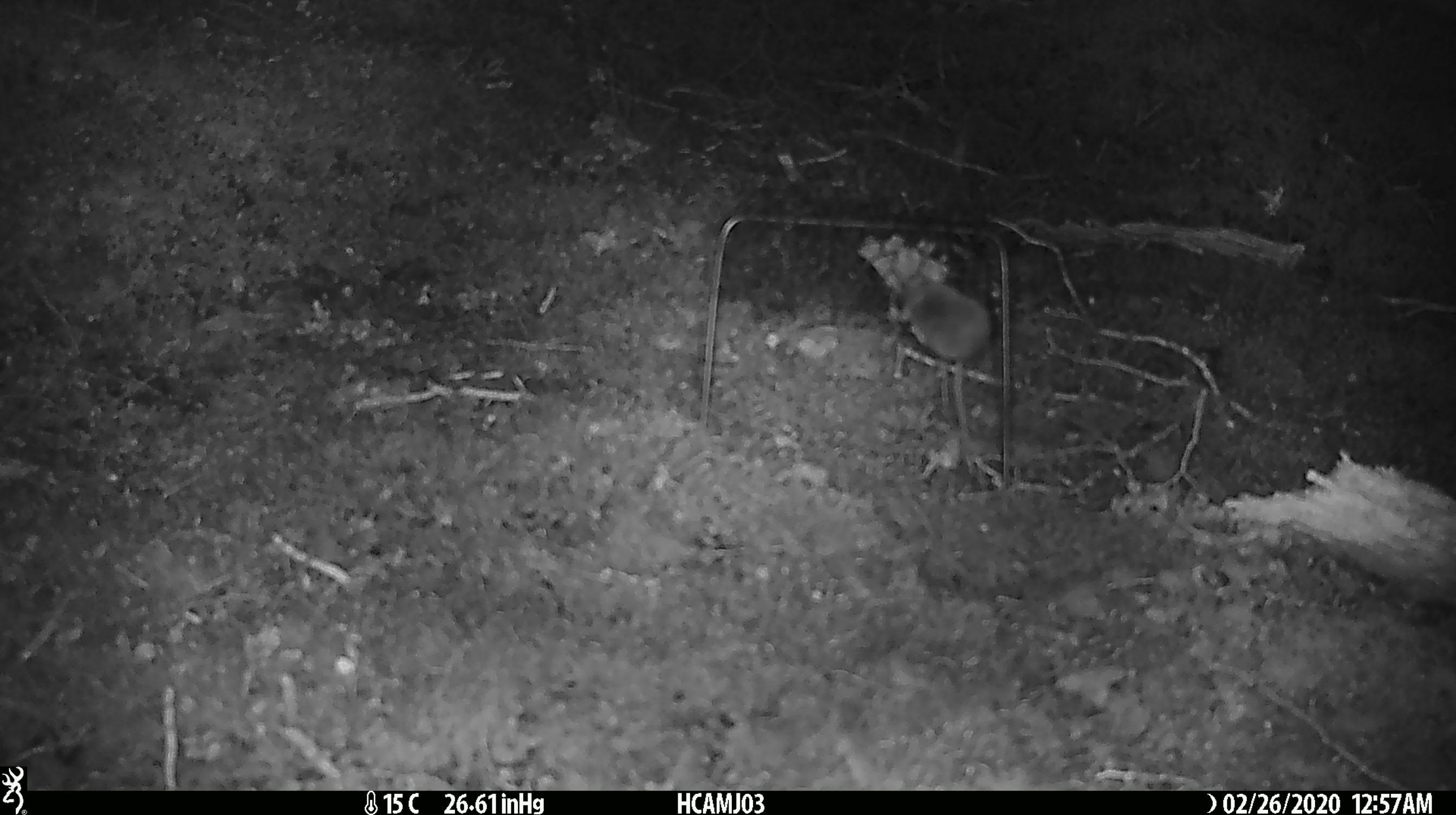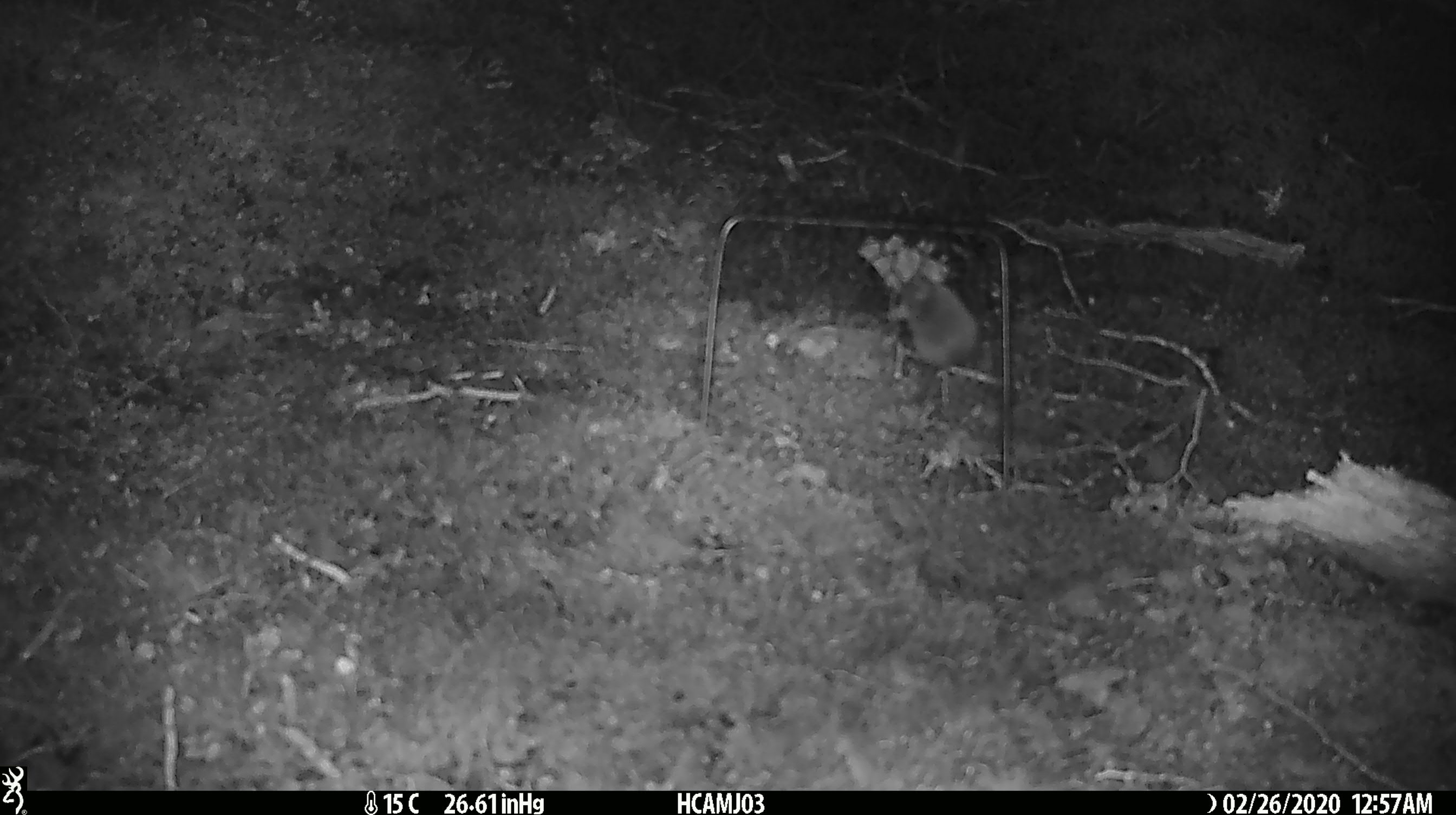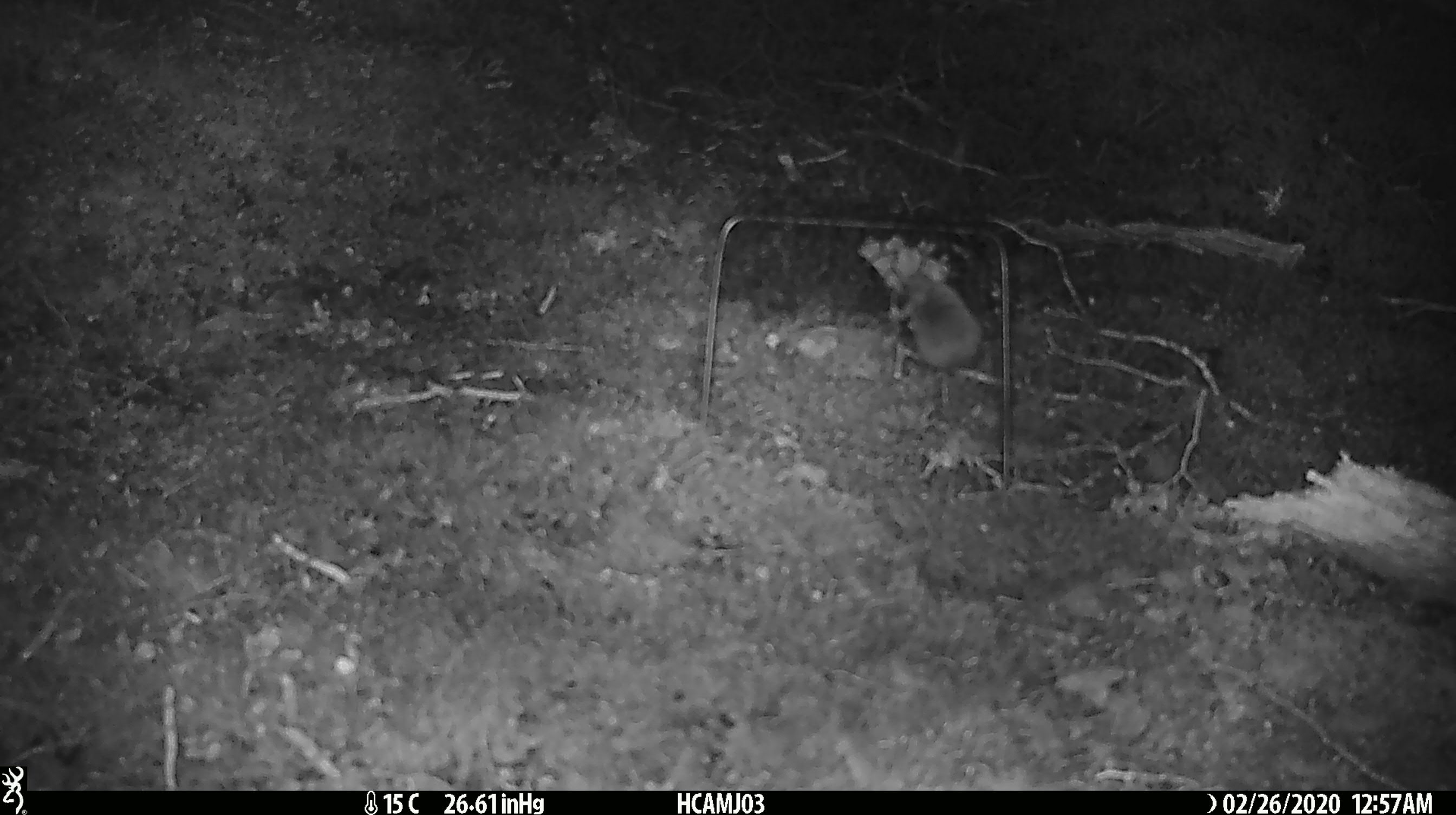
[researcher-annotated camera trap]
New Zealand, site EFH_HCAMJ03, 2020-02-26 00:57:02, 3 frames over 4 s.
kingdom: Animalia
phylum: Chordata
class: Mammalia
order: Rodentia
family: Muridae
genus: Mus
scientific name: Mus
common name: mouse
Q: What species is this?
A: Mouse (Mus).